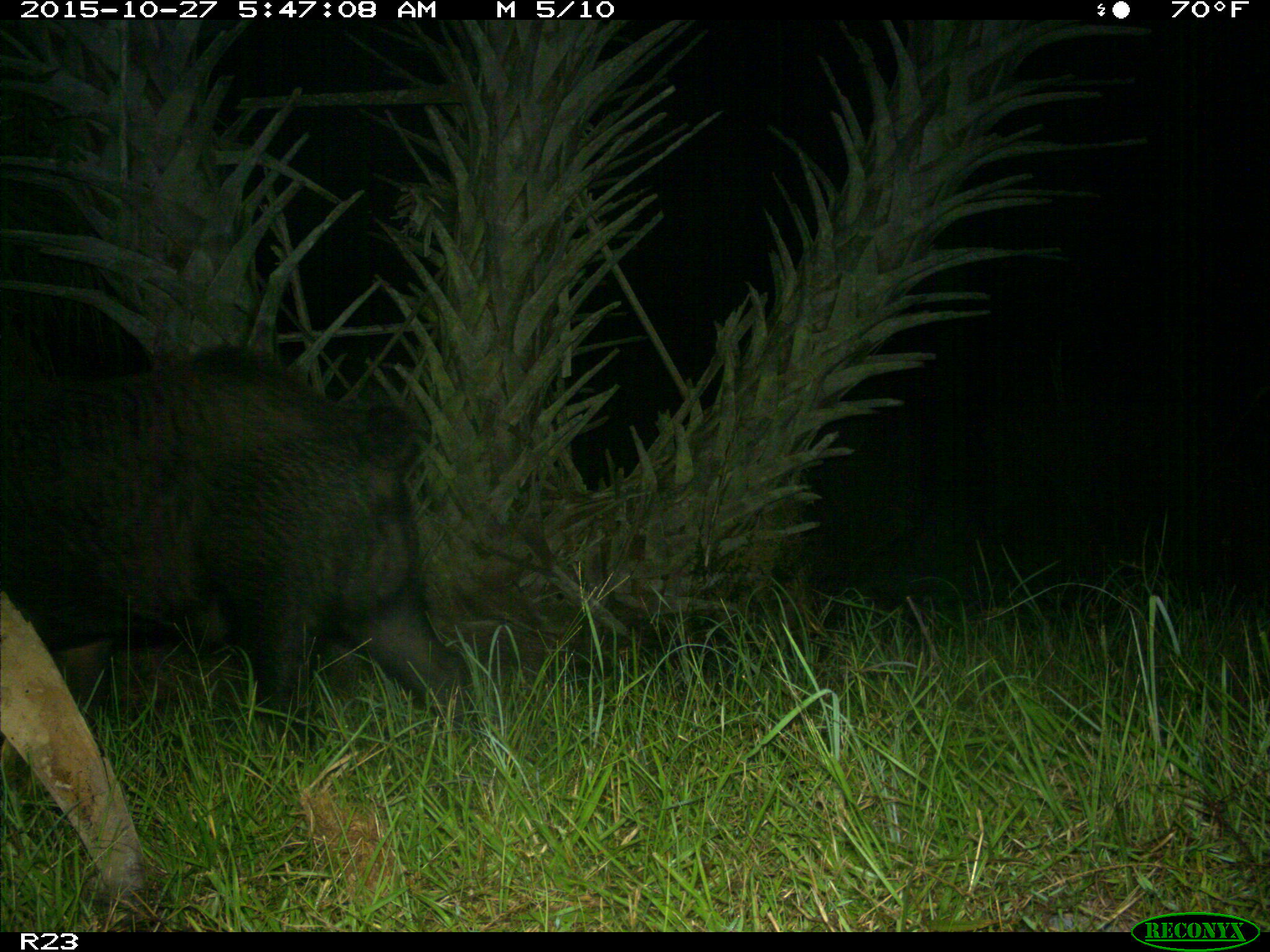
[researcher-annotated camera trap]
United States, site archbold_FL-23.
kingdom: Animalia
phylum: Chordata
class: Mammalia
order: Artiodactyla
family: Suidae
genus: Sus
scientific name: Sus scrofa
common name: wild boar